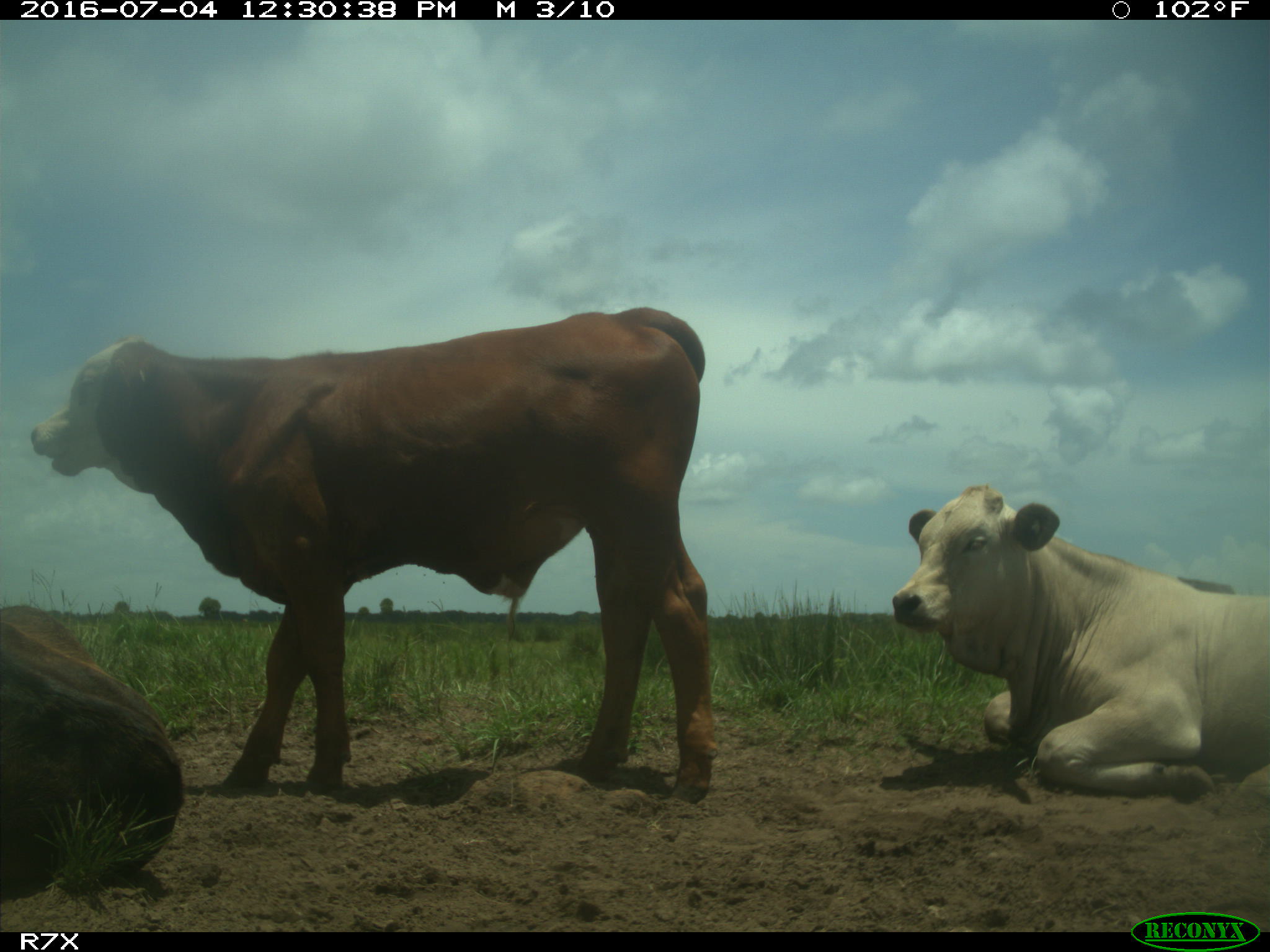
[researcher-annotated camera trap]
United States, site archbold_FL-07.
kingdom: Animalia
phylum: Chordata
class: Mammalia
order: Artiodactyla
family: Bovidae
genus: Bos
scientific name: Bos taurus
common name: domestic cow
Bos taurus (domestic cow).